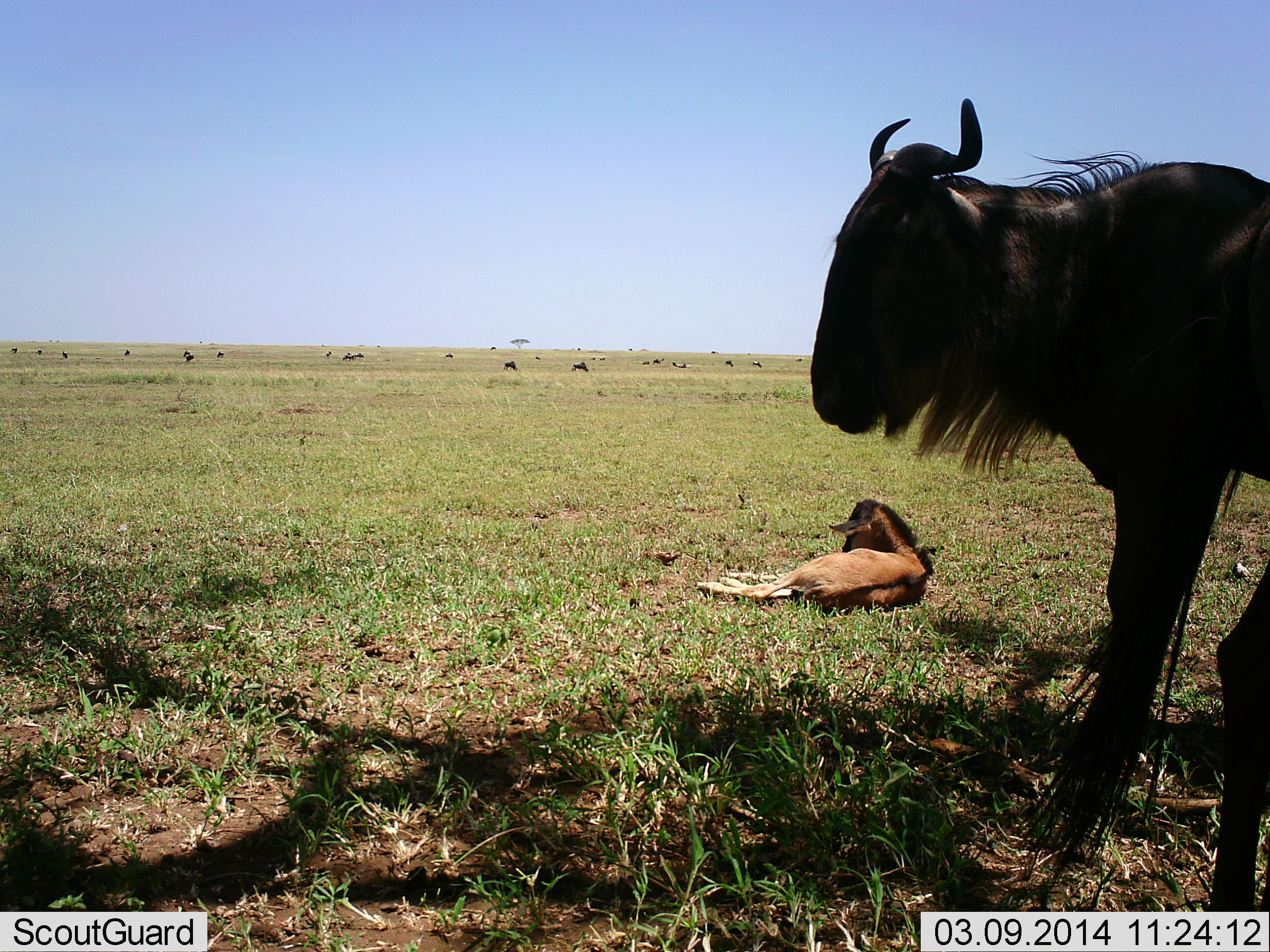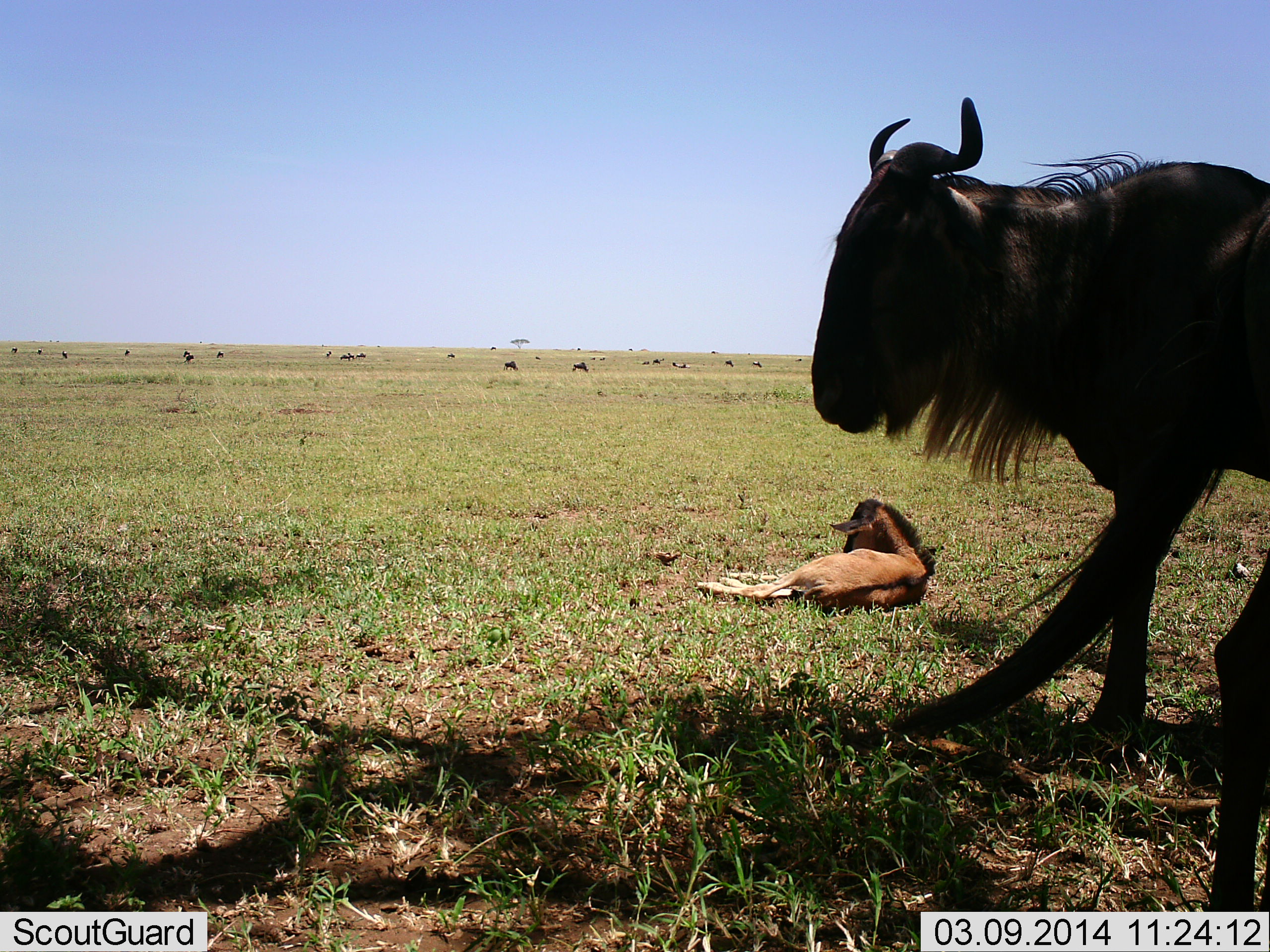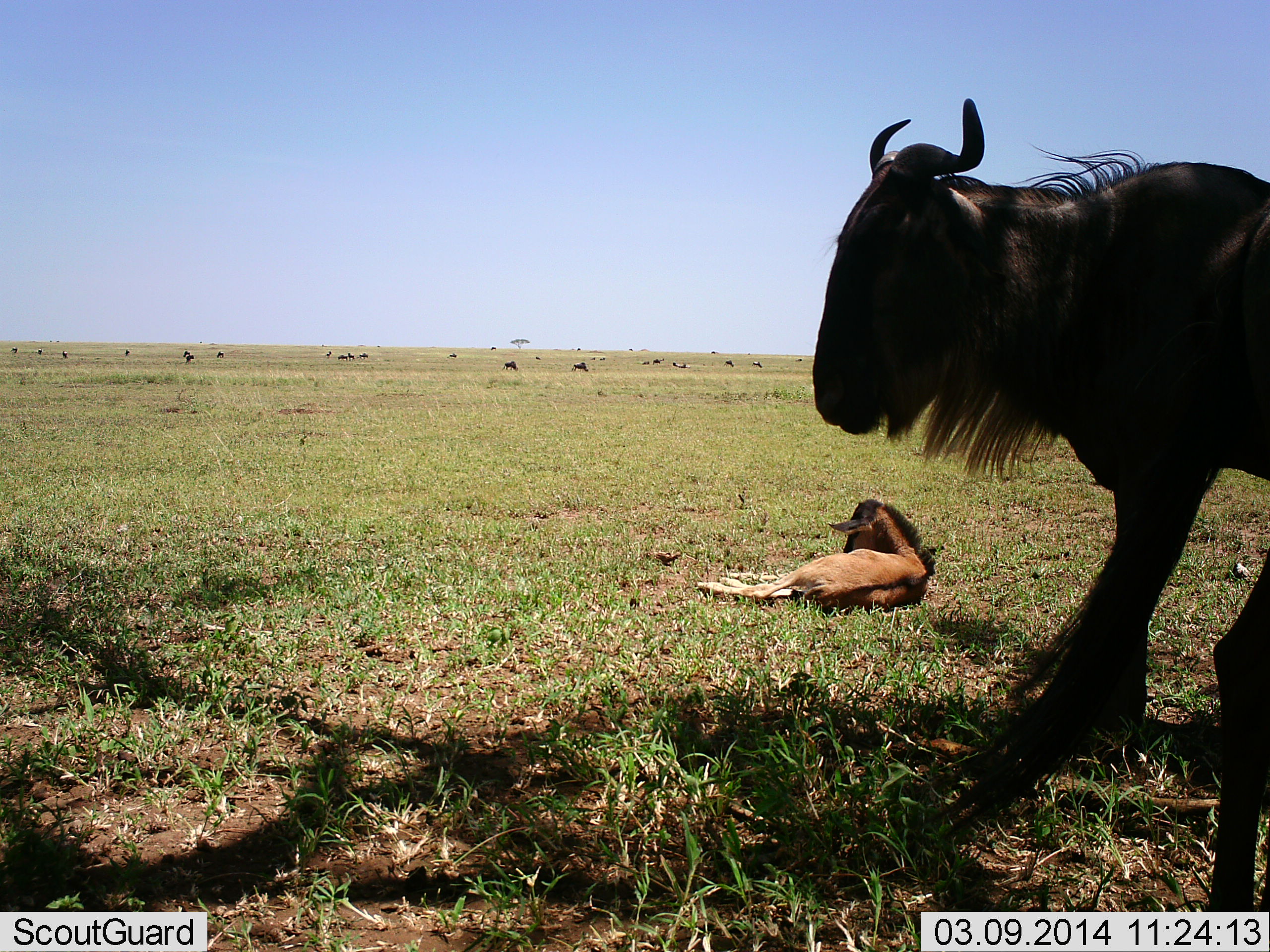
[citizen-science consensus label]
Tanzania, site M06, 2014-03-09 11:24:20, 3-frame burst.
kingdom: Animalia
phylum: Chordata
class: Mammalia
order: Artiodactyla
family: Bovidae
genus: Connochaetes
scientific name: Connochaetes taurinus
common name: blue wildebeest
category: wildebeest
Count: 11-50.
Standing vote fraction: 60%.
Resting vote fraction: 90%.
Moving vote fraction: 30%.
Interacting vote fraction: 0%.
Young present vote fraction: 100%.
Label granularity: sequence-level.